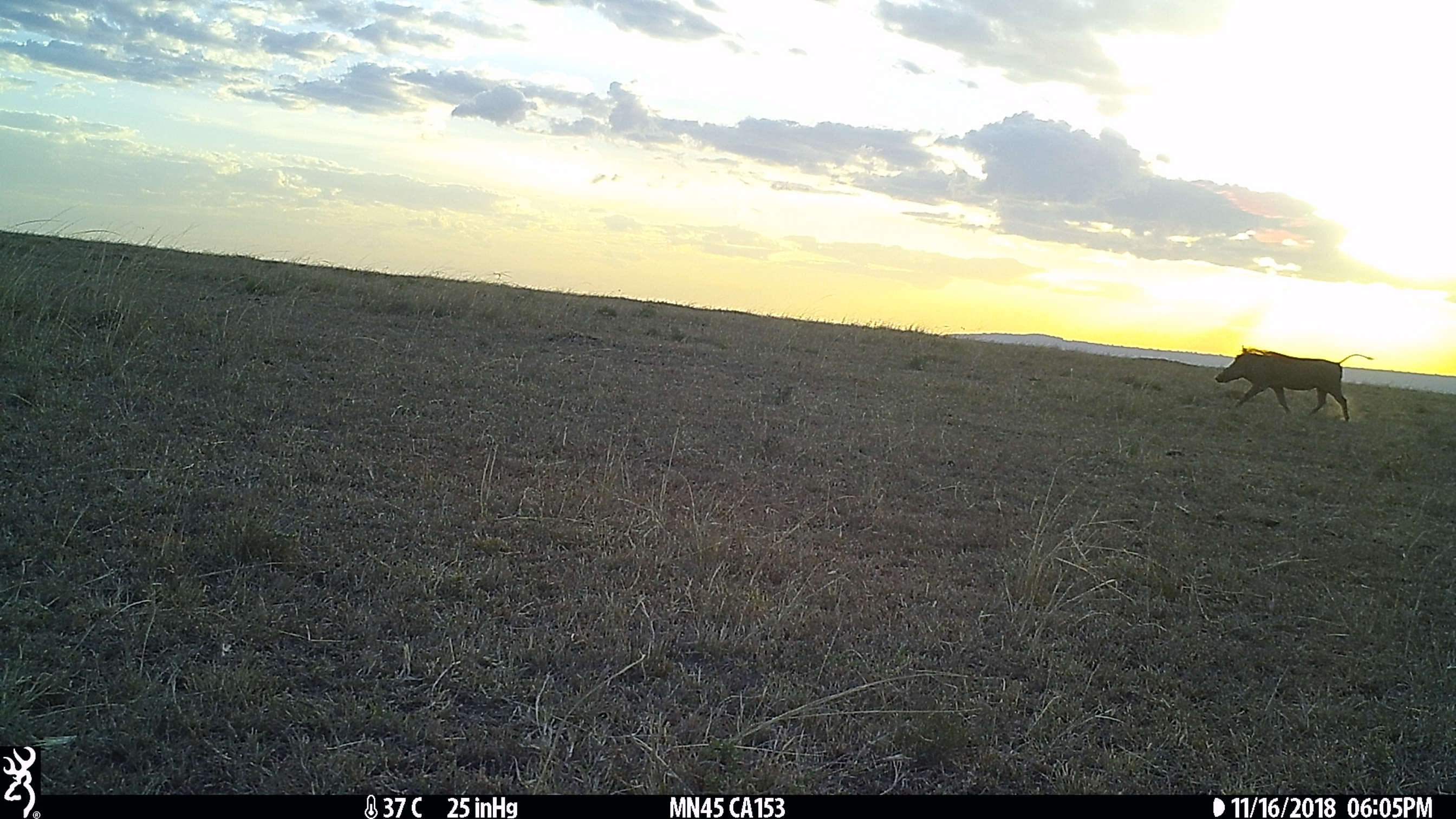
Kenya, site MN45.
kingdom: Animalia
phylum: Chordata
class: Mammalia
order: Artiodactyla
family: Suidae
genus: Phacochoerus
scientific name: Phacochoerus africanus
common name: common warthog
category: warthog